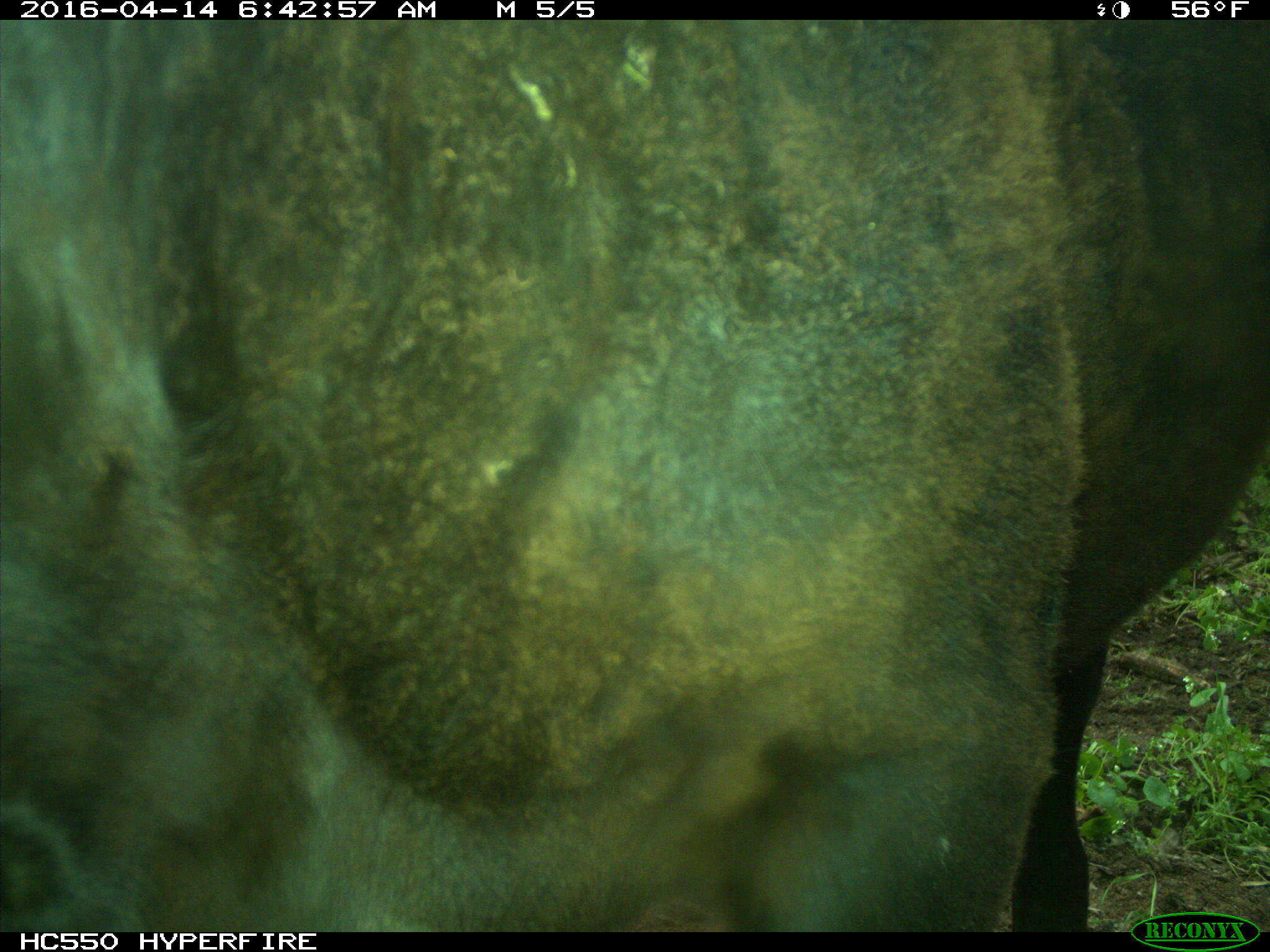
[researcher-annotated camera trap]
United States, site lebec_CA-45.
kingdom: Animalia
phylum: Chordata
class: Mammalia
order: Artiodactyla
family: Bovidae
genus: Bos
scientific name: Bos taurus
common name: domestic cow